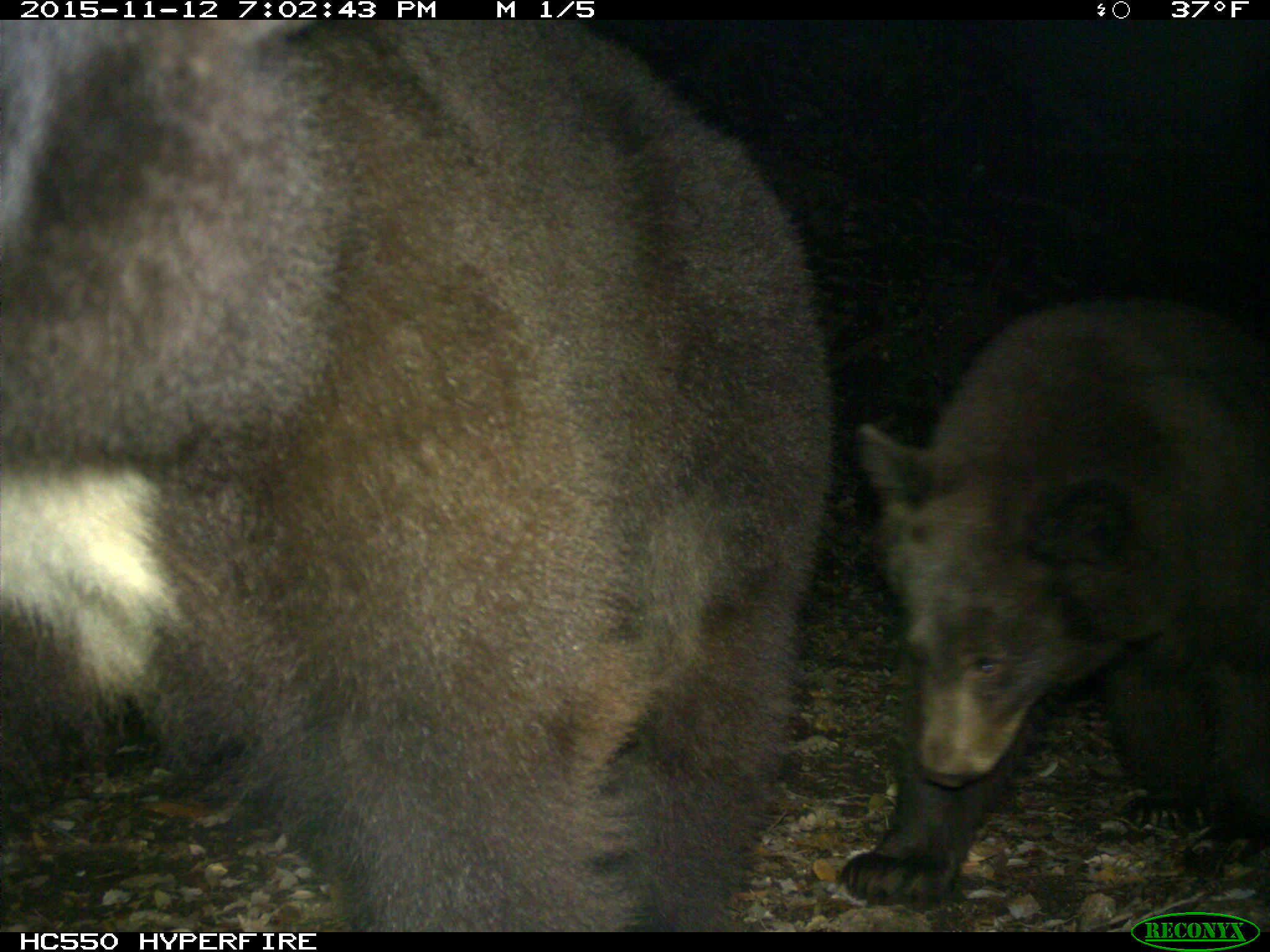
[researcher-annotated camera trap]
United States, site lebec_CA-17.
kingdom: Animalia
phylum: Chordata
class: Mammalia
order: Carnivora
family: Ursidae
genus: Ursus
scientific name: Ursus americanus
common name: american black bear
Ursus americanus (american black bear).